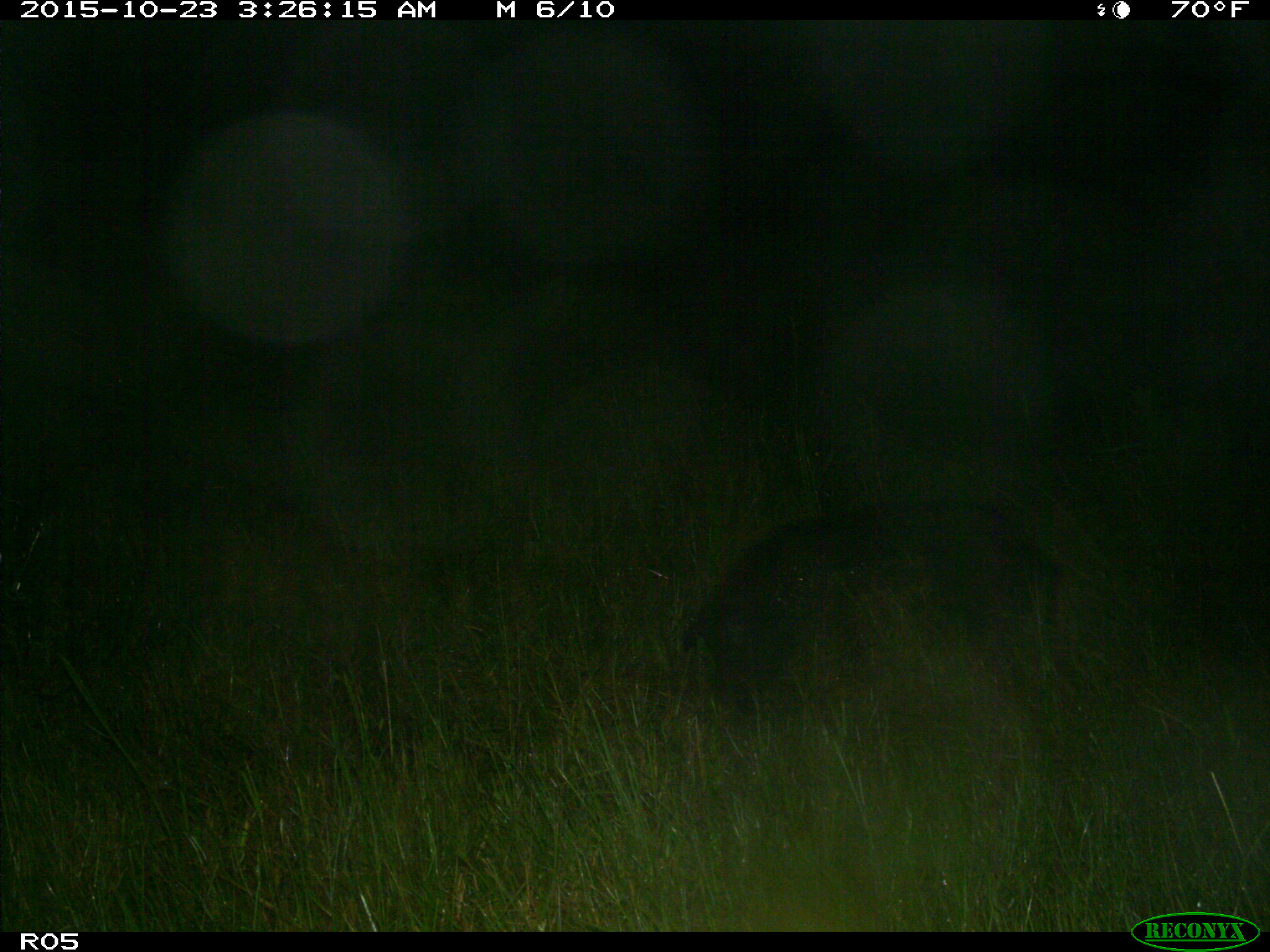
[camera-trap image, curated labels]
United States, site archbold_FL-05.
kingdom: Animalia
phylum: Chordata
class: Mammalia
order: Artiodactyla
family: Suidae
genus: Sus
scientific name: Sus scrofa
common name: wild boar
Sus scrofa (wild boar).